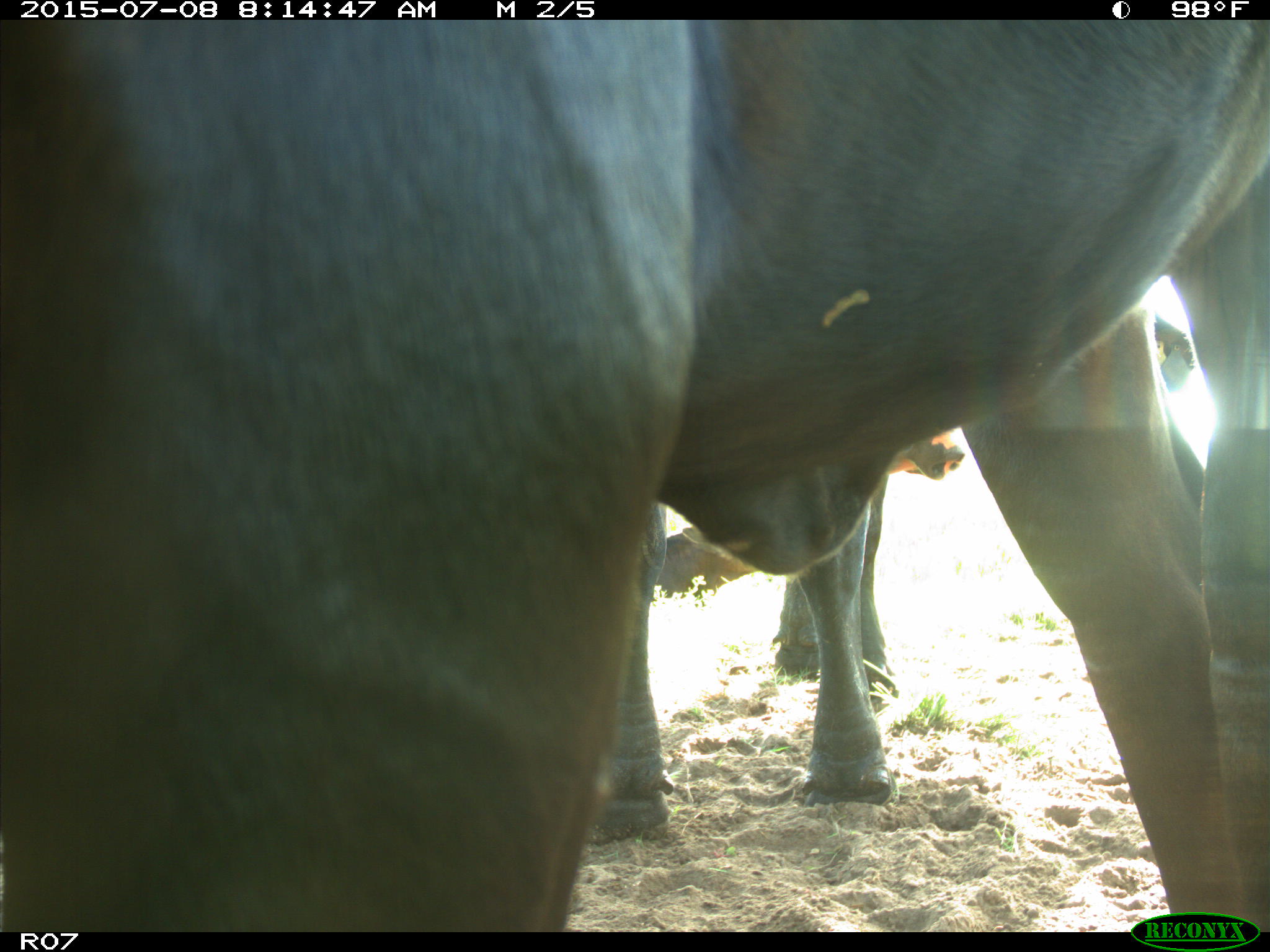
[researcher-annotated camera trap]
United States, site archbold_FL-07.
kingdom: Animalia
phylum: Chordata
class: Mammalia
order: Artiodactyla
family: Bovidae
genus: Bos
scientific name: Bos taurus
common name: domestic cow